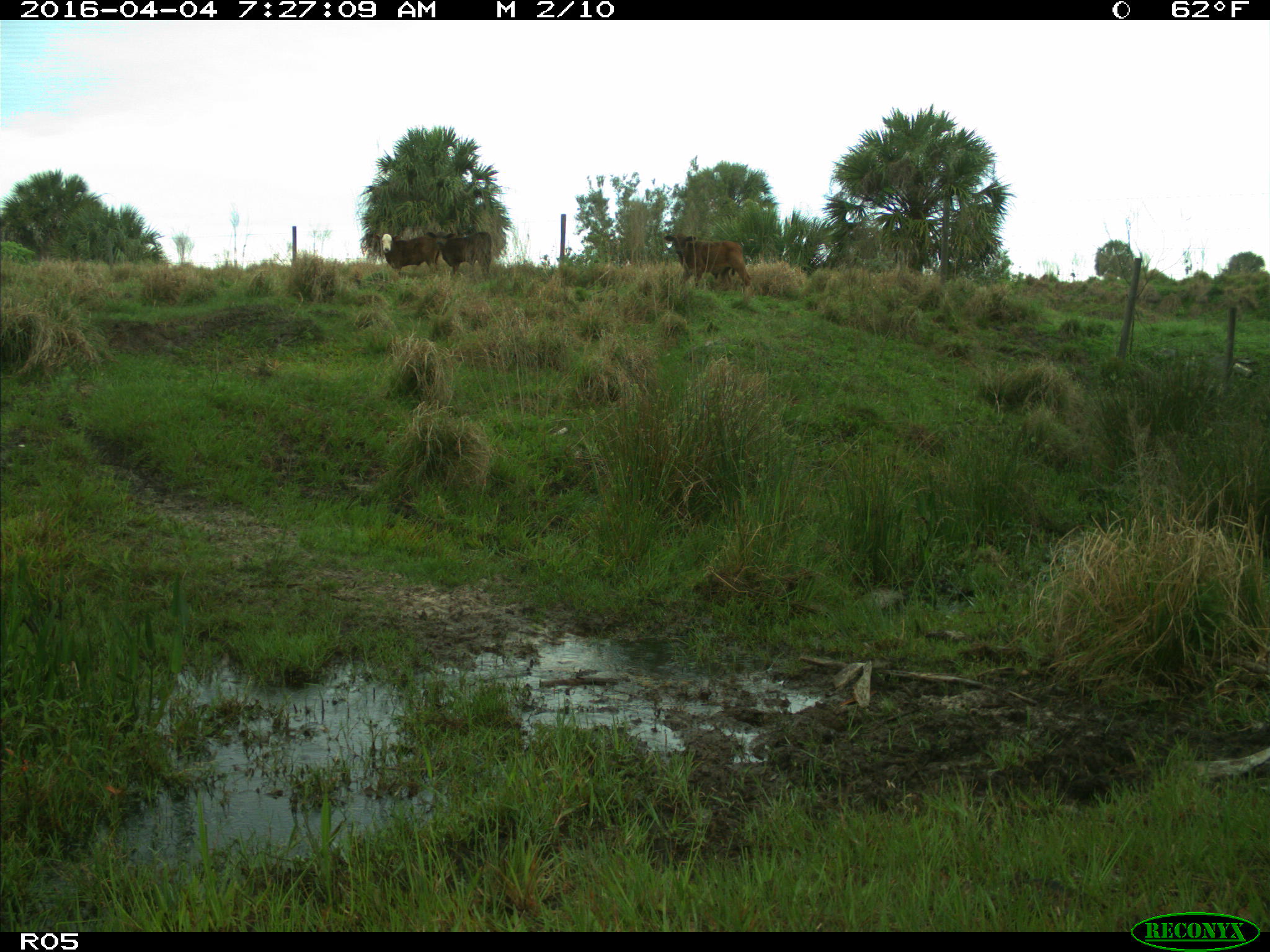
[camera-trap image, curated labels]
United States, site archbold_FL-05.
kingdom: Animalia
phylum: Chordata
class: Mammalia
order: Artiodactyla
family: Bovidae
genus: Bos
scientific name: Bos taurus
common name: domestic cow